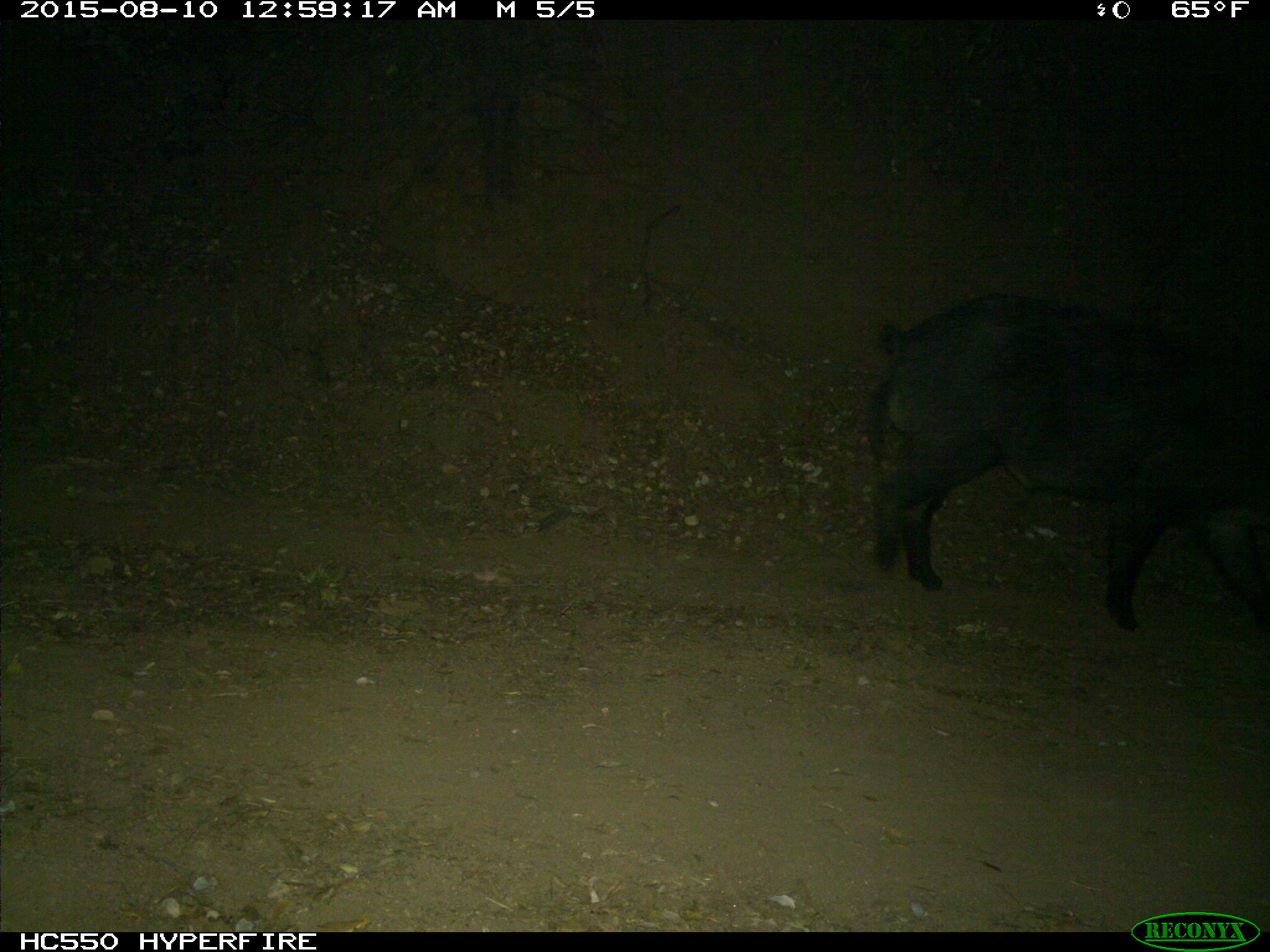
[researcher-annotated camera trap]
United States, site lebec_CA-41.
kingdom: Animalia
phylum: Chordata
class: Mammalia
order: Artiodactyla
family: Suidae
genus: Sus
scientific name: Sus scrofa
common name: wild boar